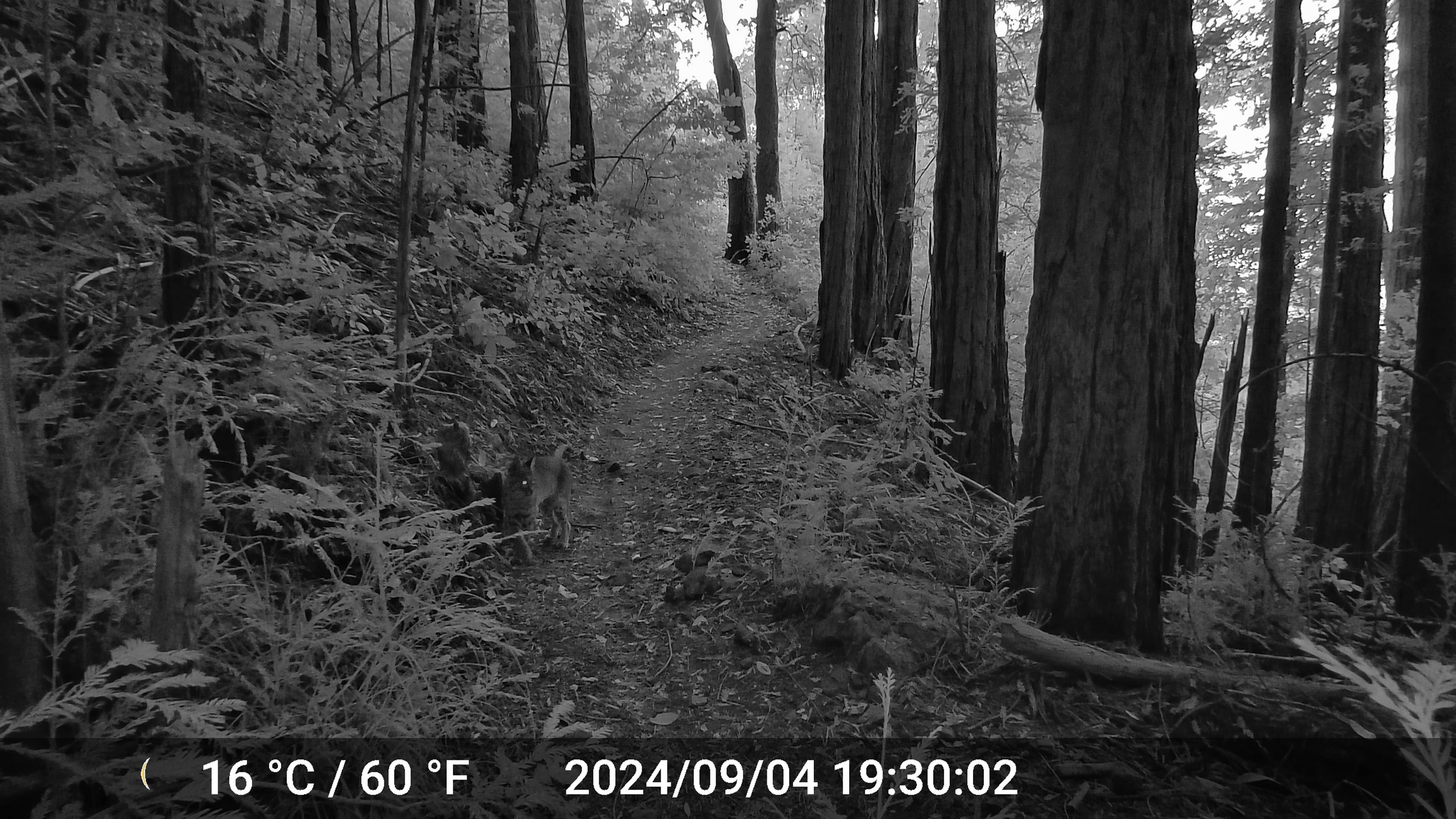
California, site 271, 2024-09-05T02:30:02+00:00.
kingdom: Animalia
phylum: Chordata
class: Mammalia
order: Carnivora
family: Felidae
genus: Lynx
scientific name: Lynx rufus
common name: bobcat